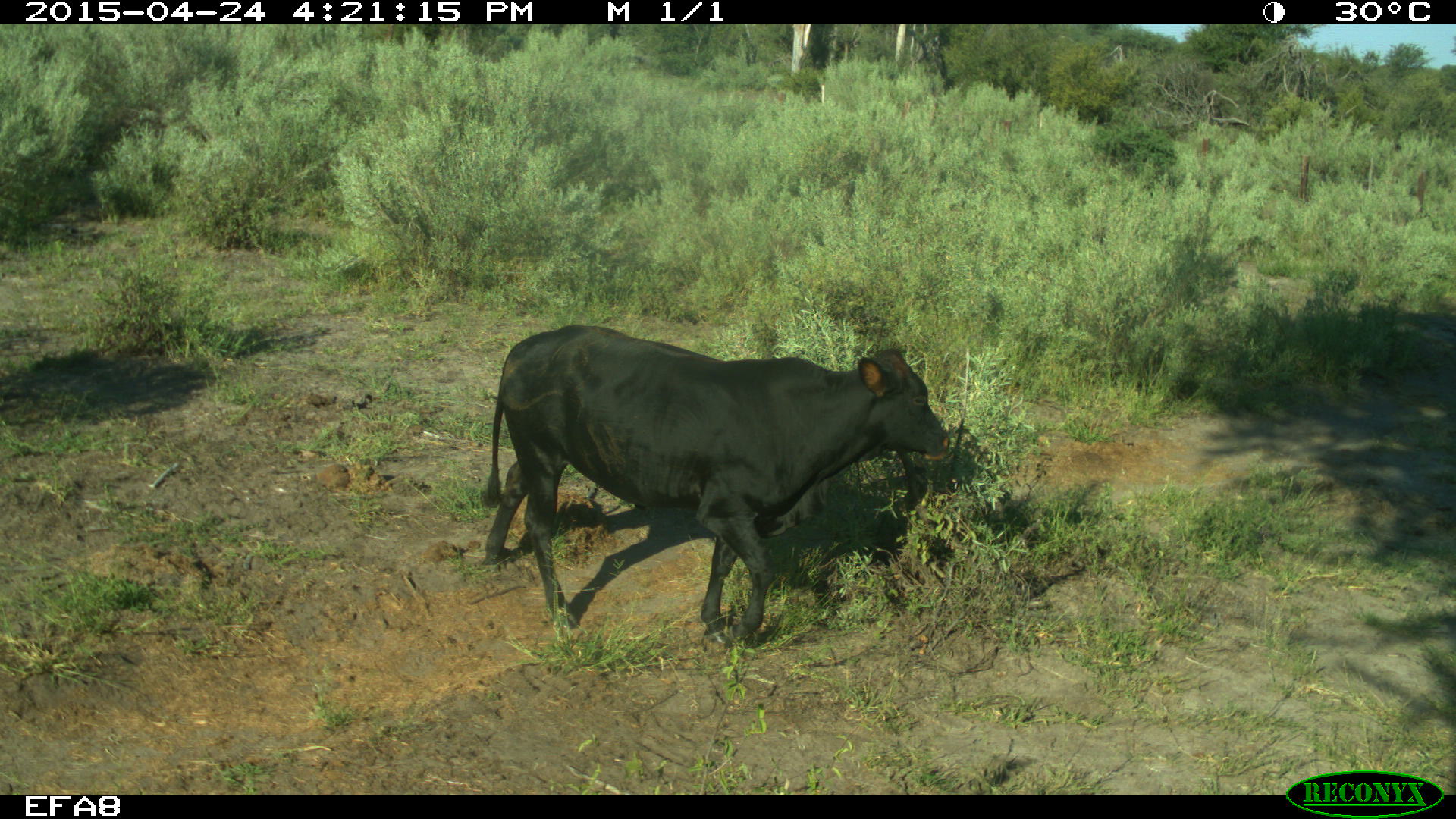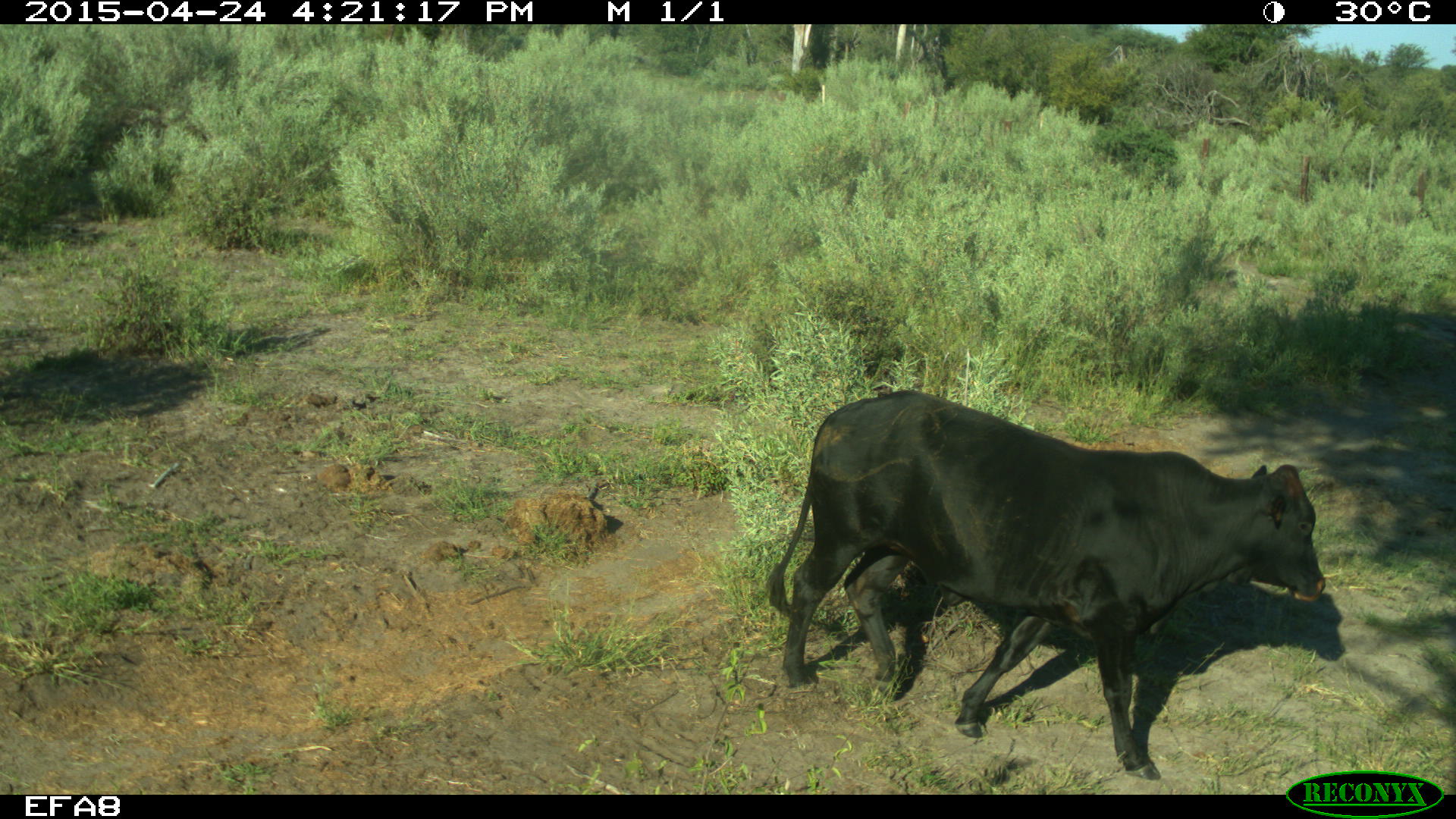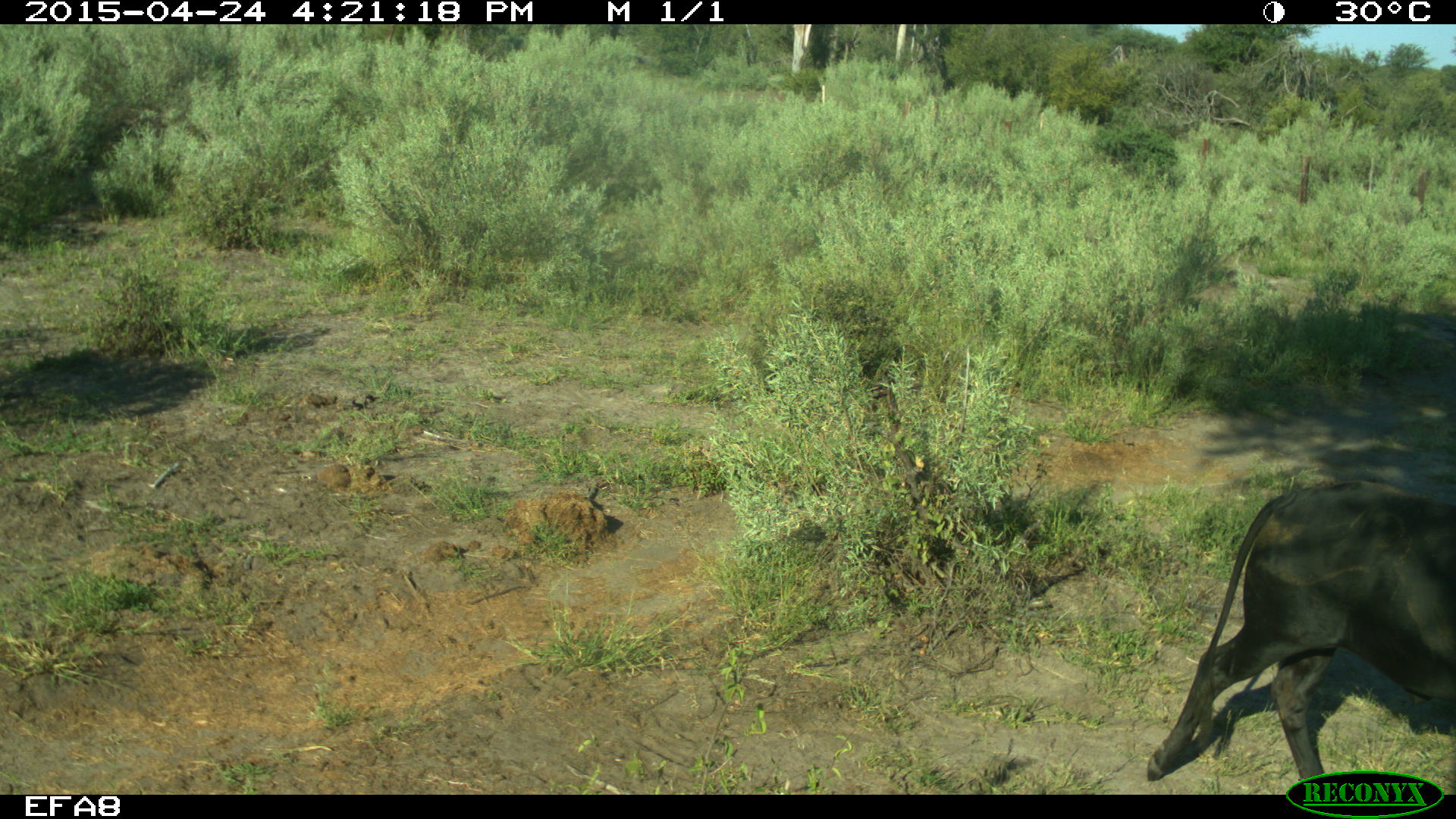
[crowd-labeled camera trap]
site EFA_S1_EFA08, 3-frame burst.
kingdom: Animalia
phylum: Chordata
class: Mammalia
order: Artiodactyla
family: Bovidae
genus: Bos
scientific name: Bos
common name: cattle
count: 1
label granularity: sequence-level